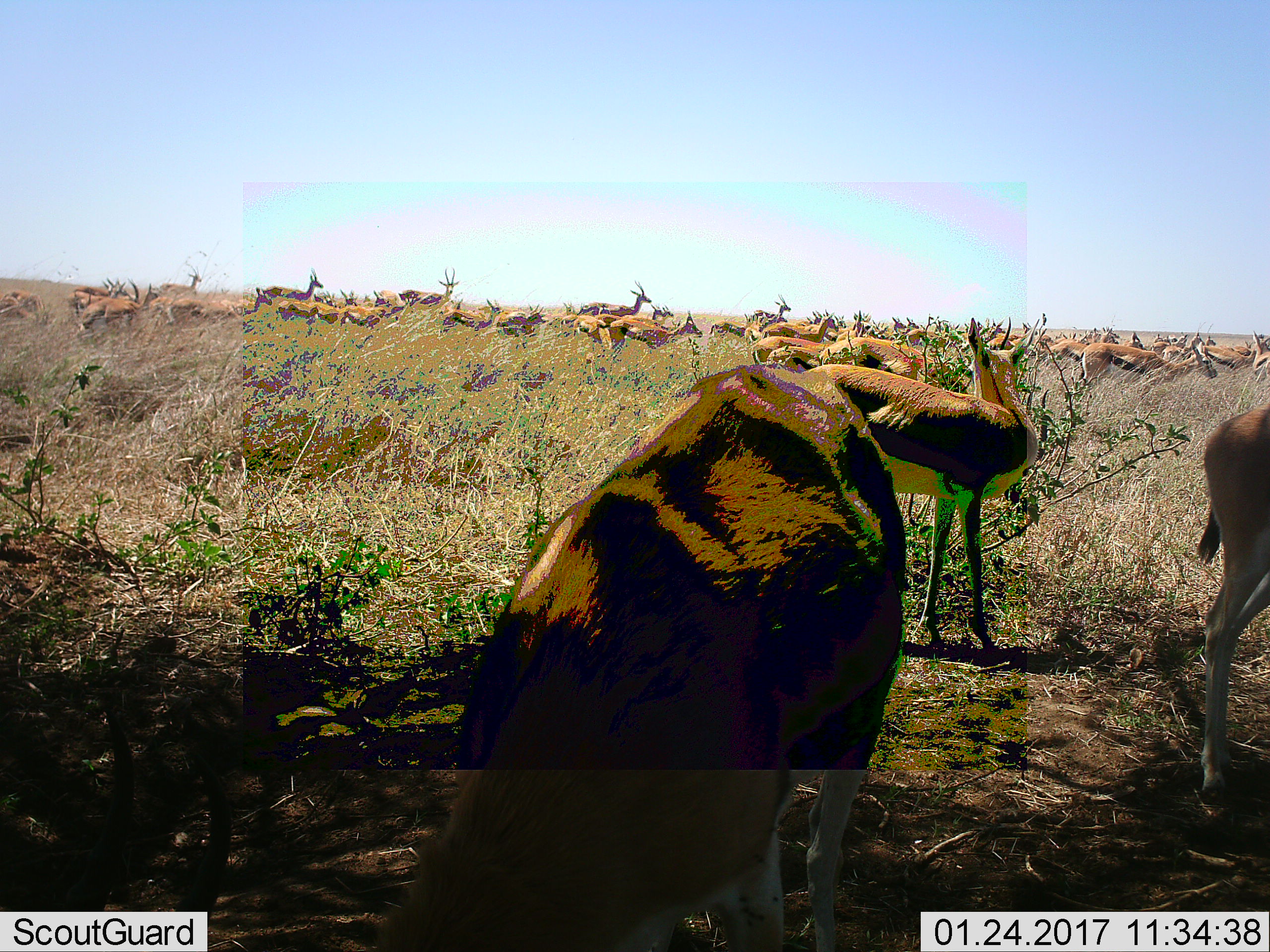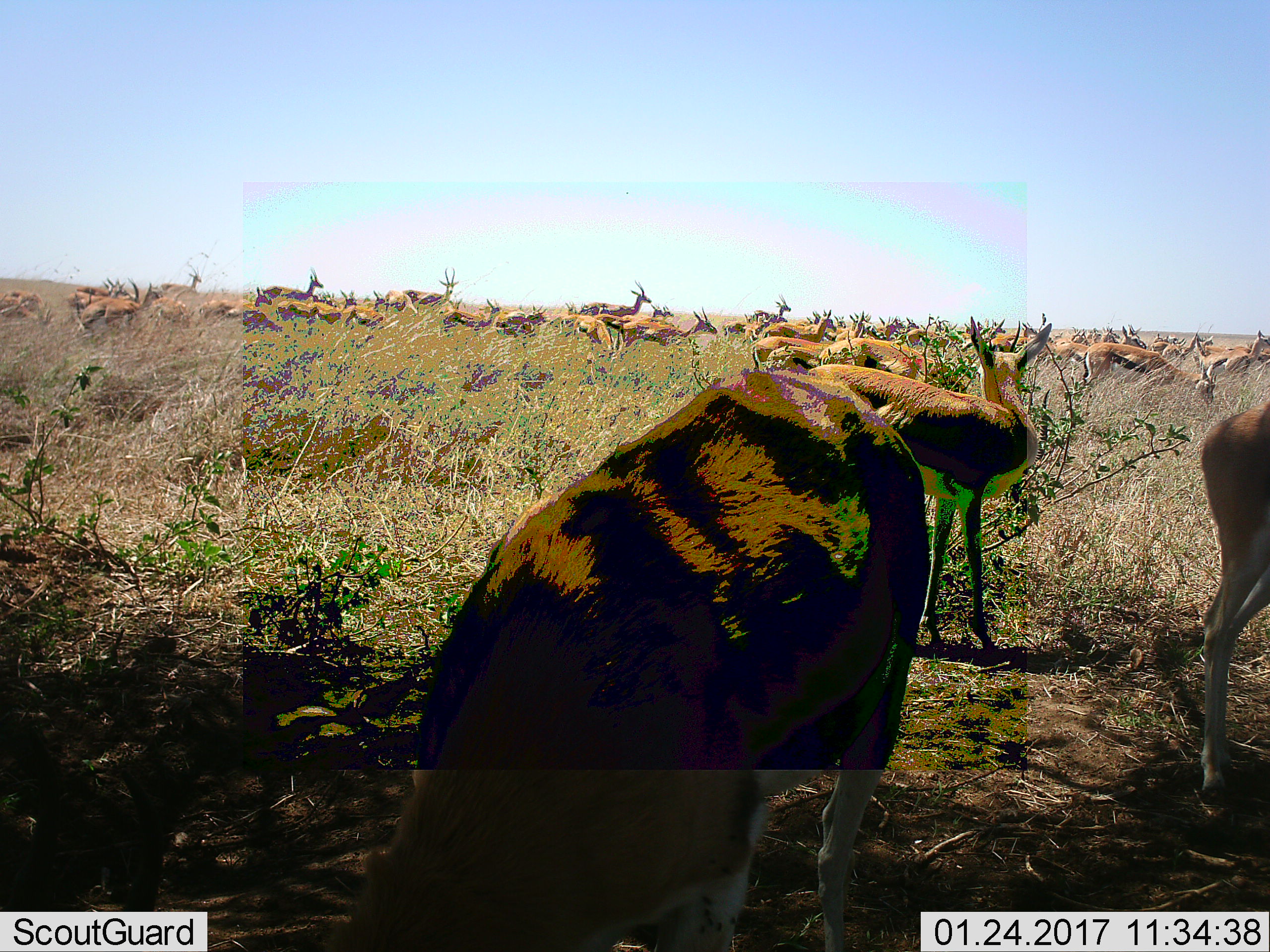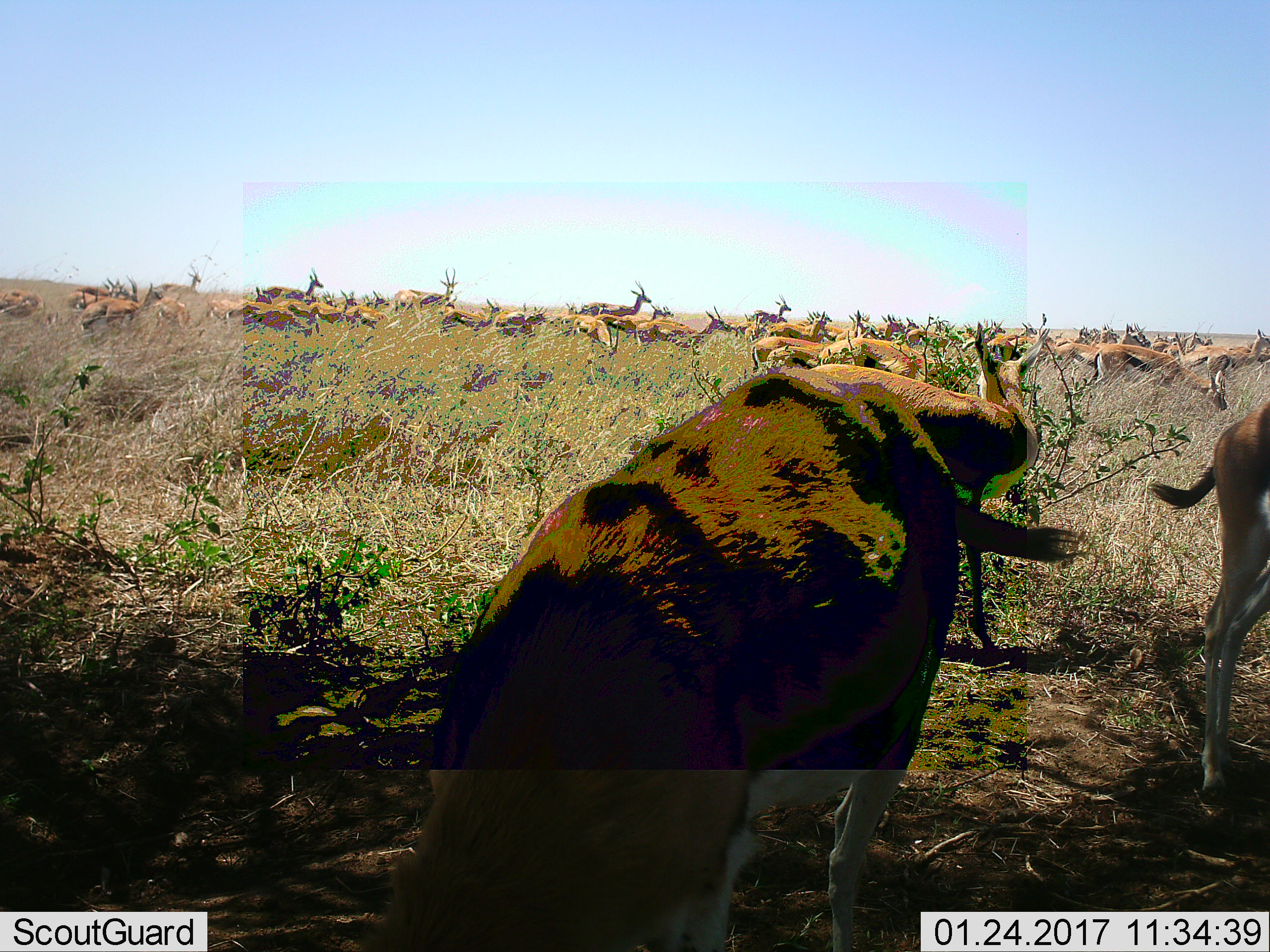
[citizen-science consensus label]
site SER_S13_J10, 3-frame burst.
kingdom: Animalia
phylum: Chordata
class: Mammalia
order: Artiodactyla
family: Bovidae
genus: Eudorcas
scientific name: Eudorcas thomsonii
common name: thomson's gazelle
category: gazellethomsons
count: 11-50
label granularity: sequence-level